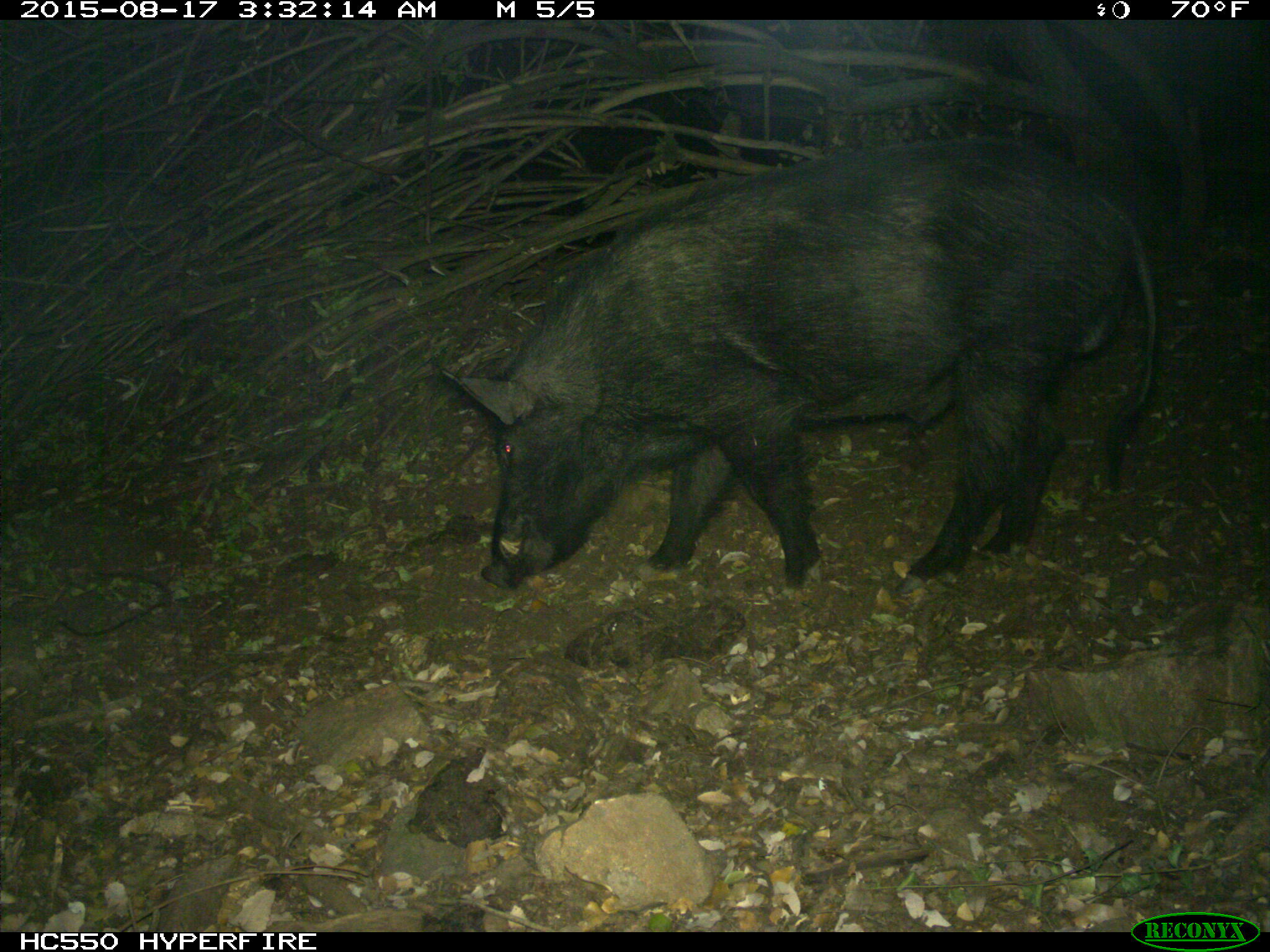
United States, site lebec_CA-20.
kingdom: Animalia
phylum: Chordata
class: Mammalia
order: Artiodactyla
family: Suidae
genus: Sus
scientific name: Sus scrofa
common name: wild boar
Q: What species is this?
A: Sus scrofa (wild boar).